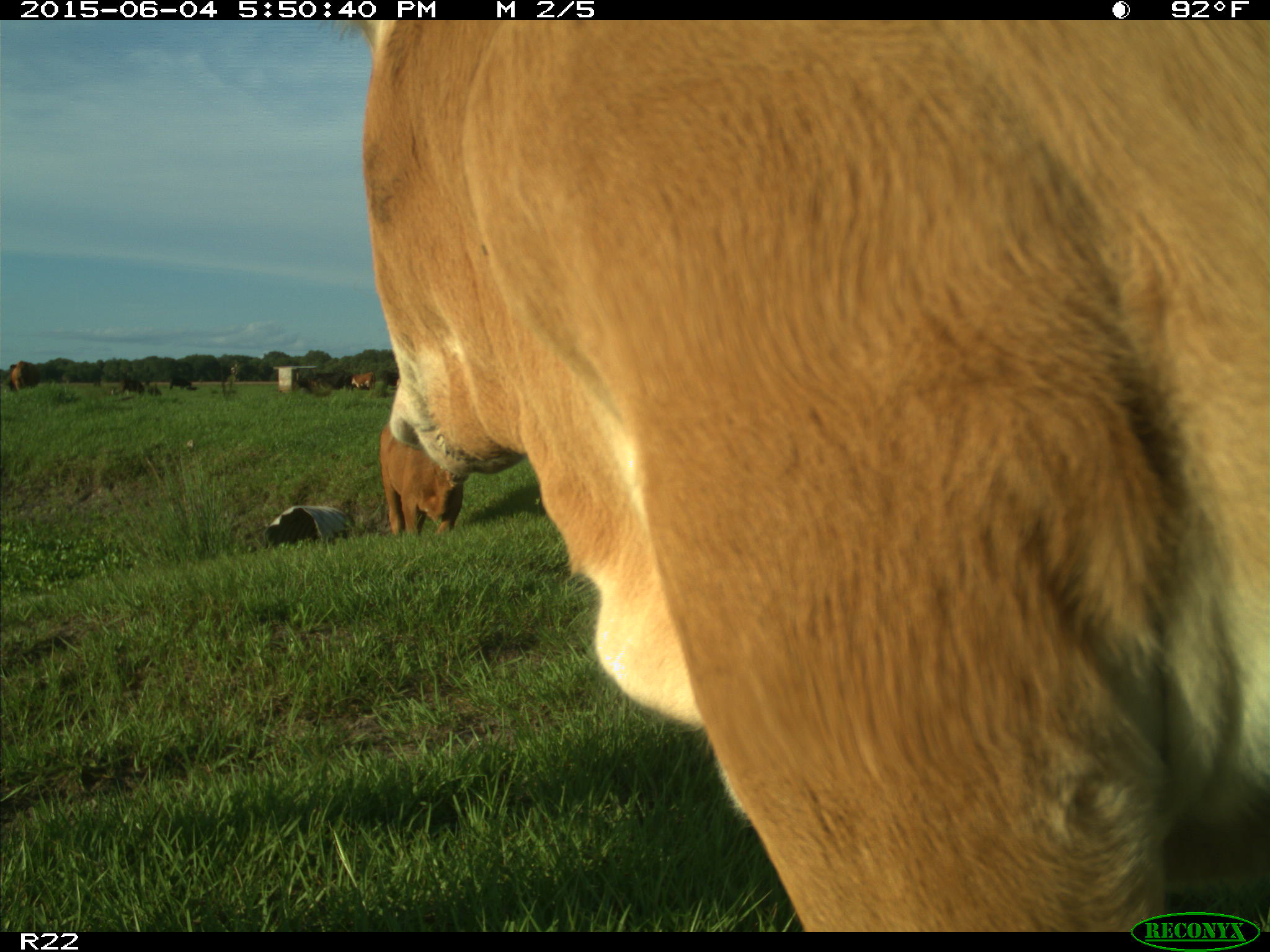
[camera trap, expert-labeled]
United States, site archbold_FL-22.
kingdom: Animalia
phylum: Chordata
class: Mammalia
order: Artiodactyla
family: Bovidae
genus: Bos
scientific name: Bos taurus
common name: domestic cow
Bos taurus (domestic cow).